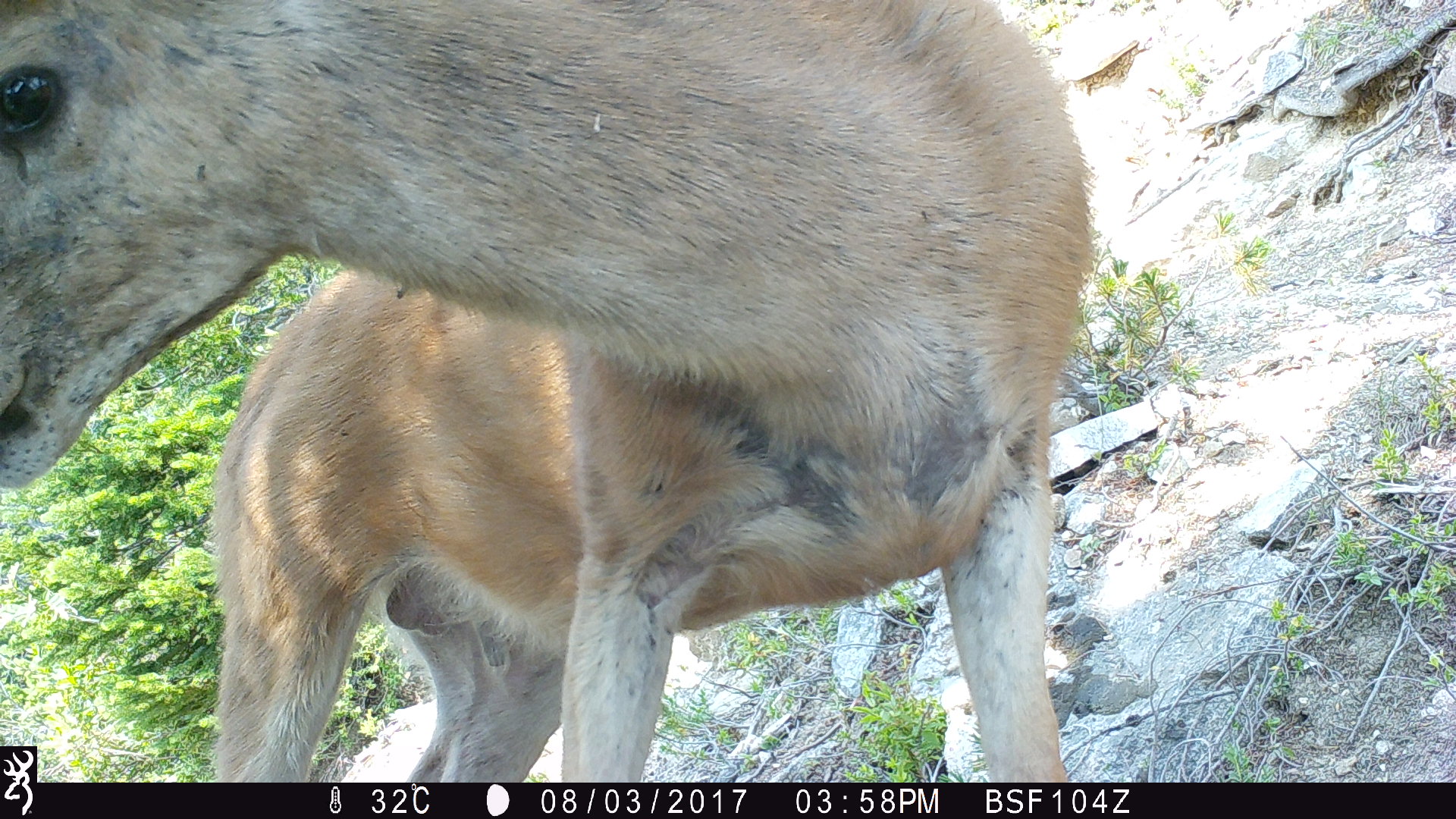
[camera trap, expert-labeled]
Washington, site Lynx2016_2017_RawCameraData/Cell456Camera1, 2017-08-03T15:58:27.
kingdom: Animalia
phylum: Chordata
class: Mammalia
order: Artiodactyla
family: Cervidae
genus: Odocoileus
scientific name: Odocoileus hemionus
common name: mule deer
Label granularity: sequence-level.